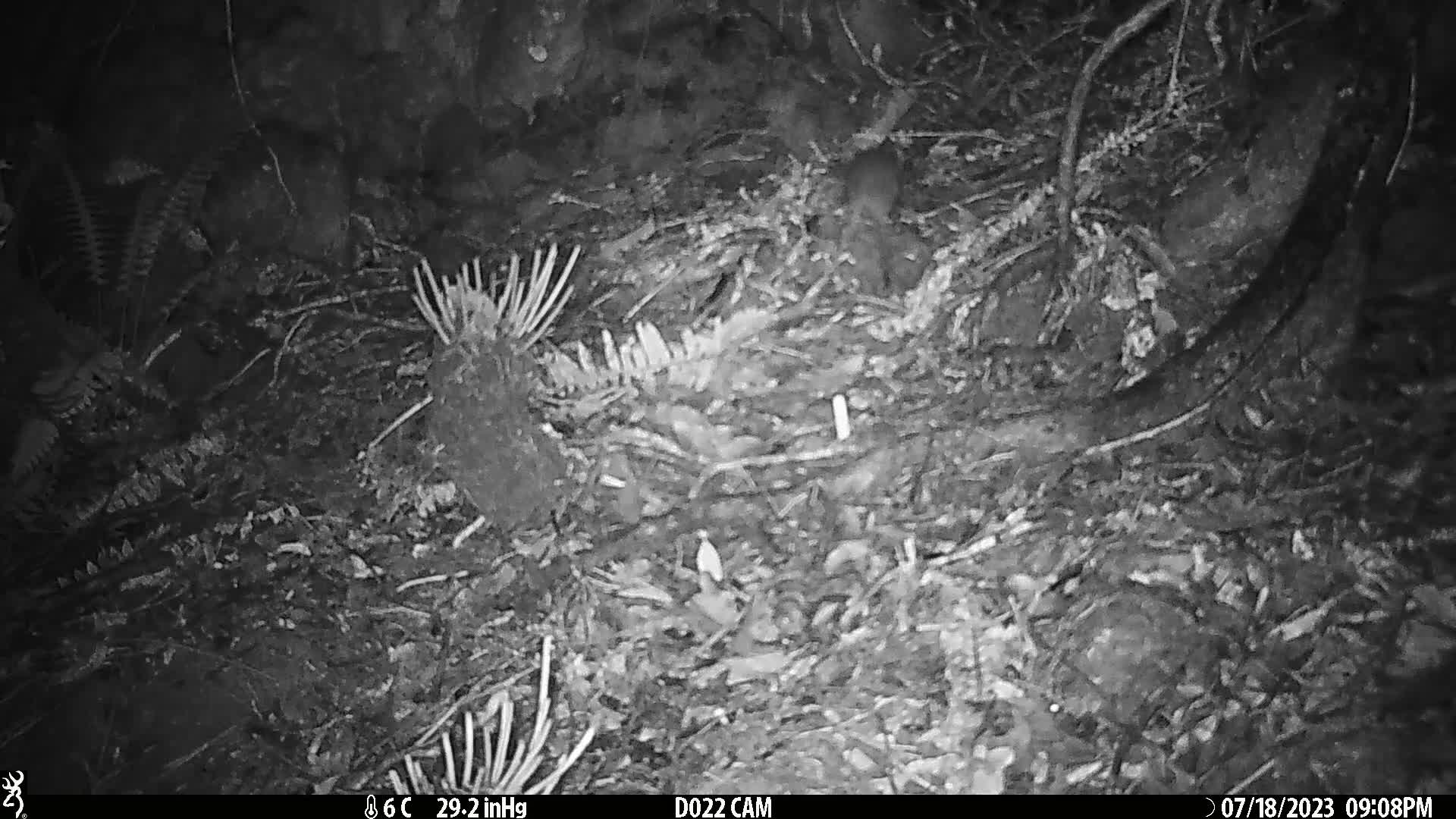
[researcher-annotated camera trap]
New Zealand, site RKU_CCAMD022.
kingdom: Animalia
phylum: Chordata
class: Mammalia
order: Rodentia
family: Muridae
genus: Rattus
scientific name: Rattus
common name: rat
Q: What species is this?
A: Rat (Rattus).